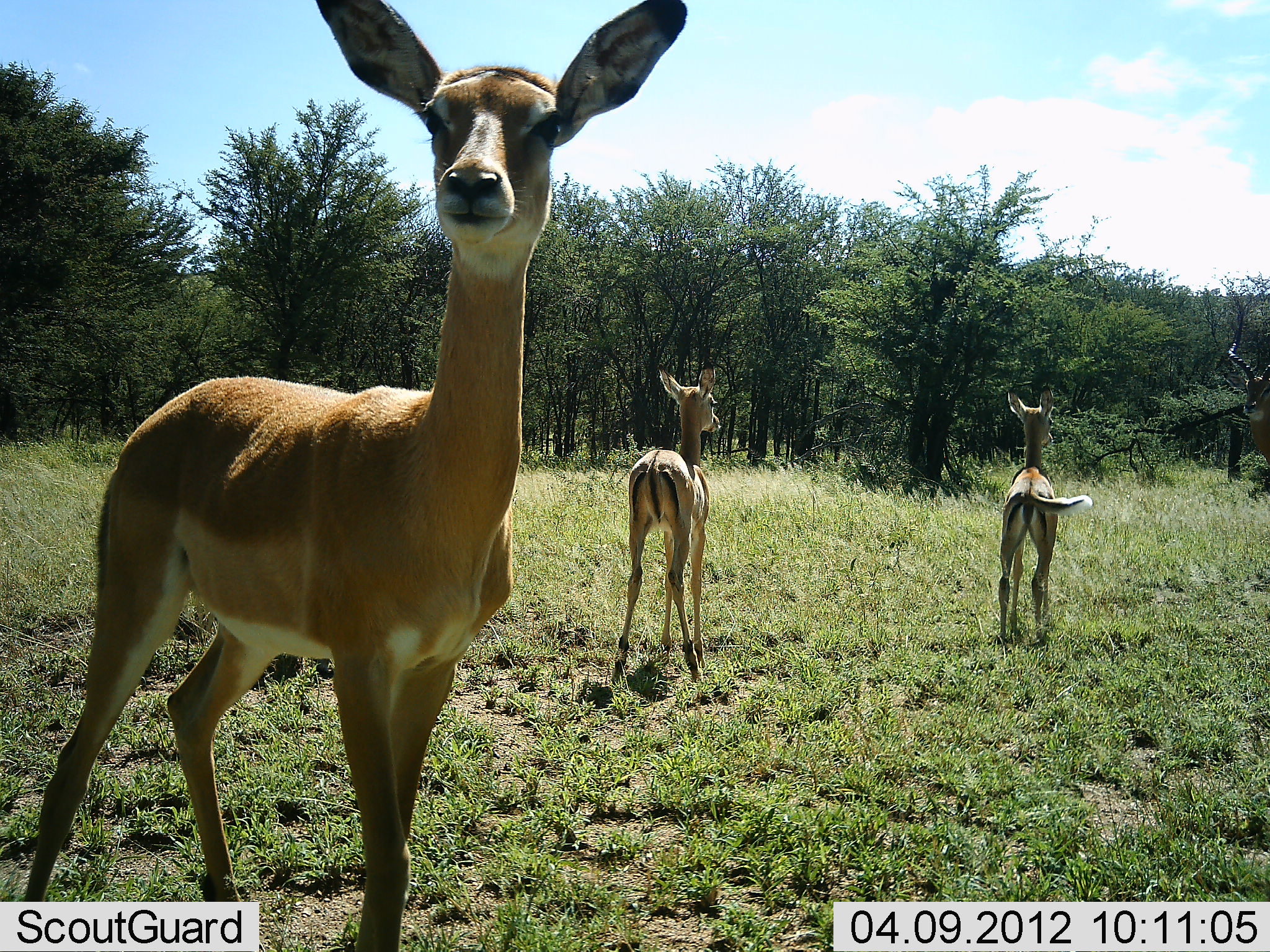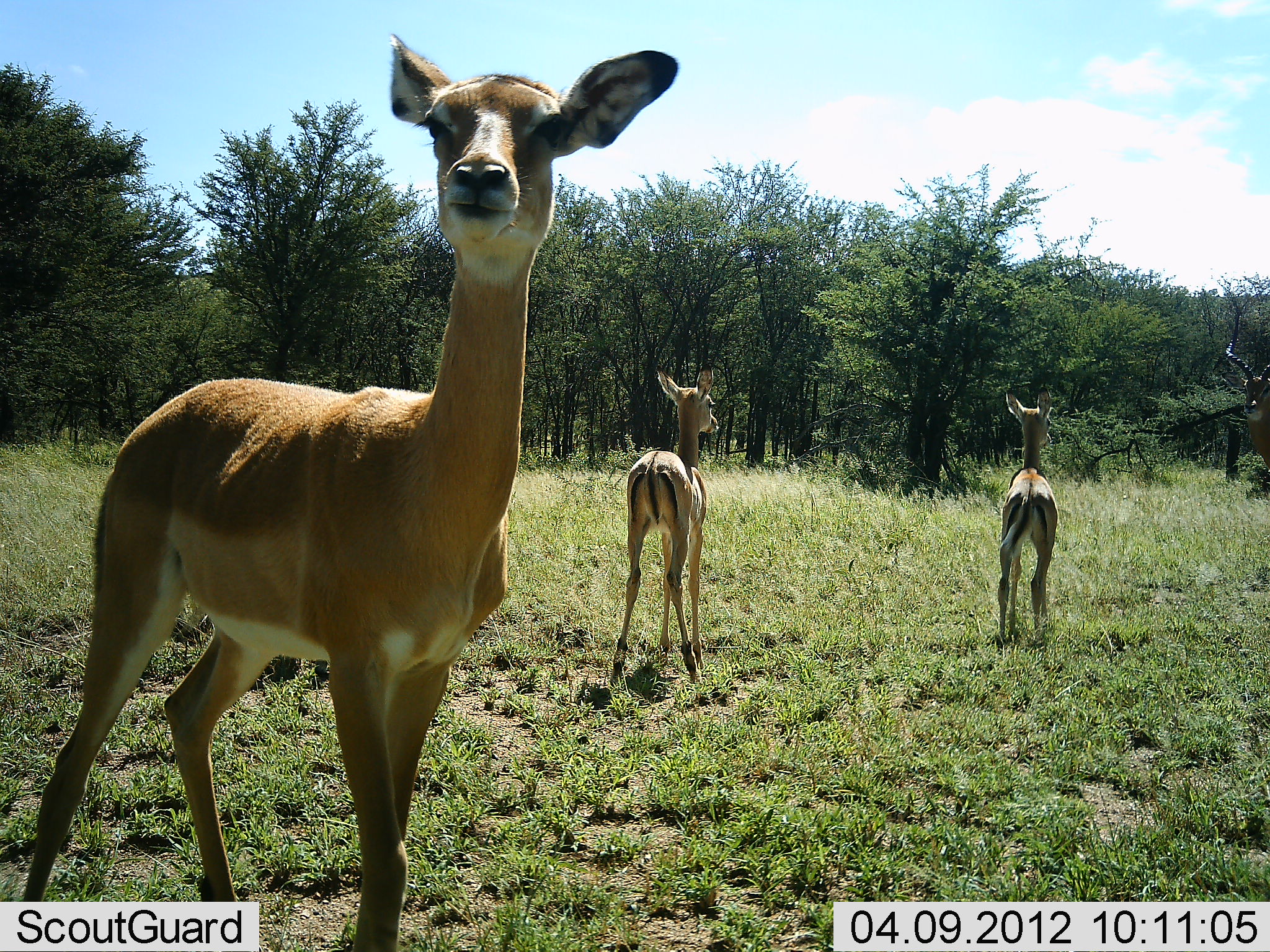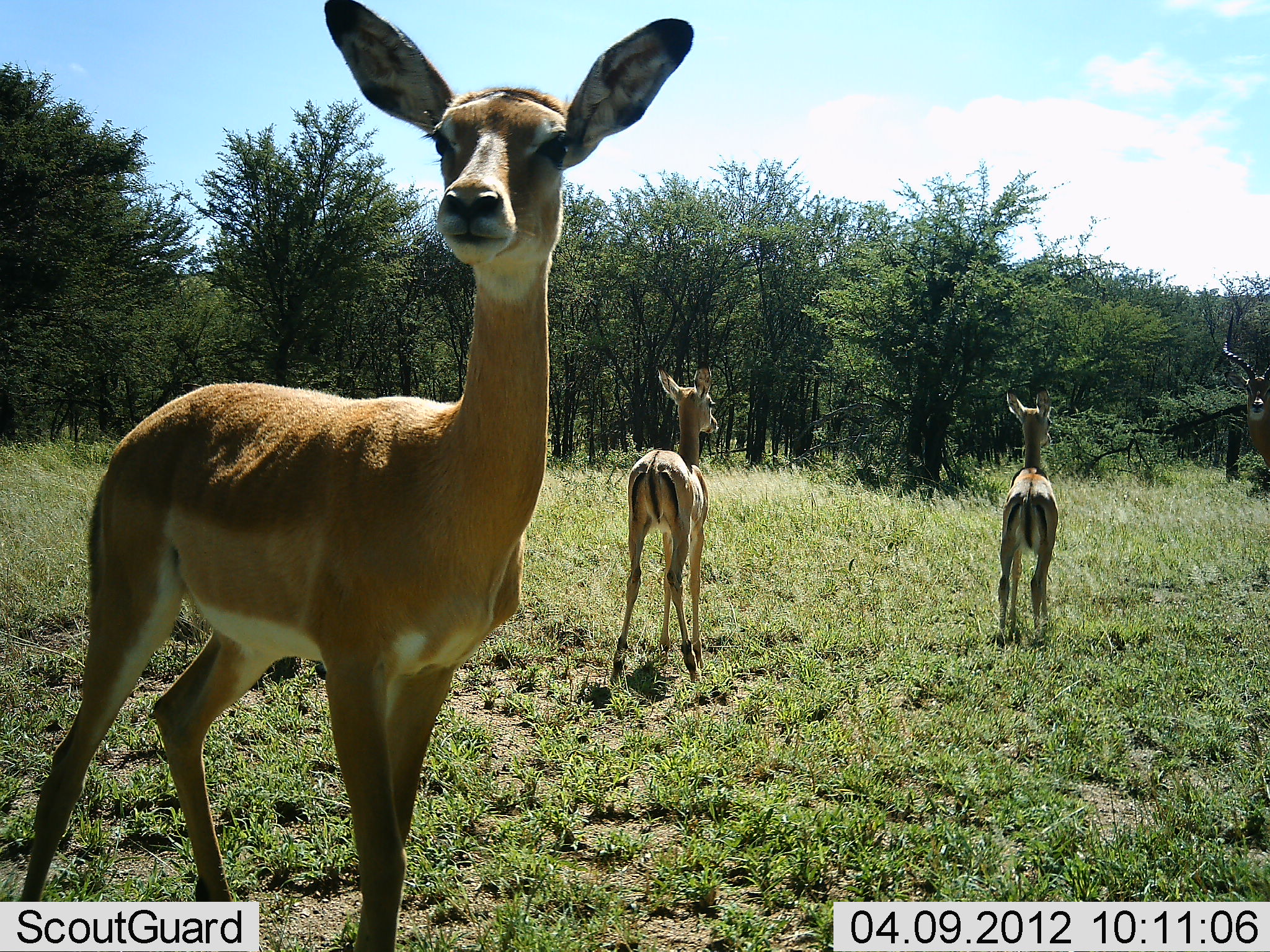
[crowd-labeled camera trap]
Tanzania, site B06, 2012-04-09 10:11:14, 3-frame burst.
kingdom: Animalia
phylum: Chordata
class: Mammalia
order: Artiodactyla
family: Bovidae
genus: Aepyceros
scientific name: Aepyceros melampus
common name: impala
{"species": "impala (Aepyceros melampus)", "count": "3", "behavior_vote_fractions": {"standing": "100%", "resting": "0%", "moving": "0%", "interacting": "0%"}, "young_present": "29%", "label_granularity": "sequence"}